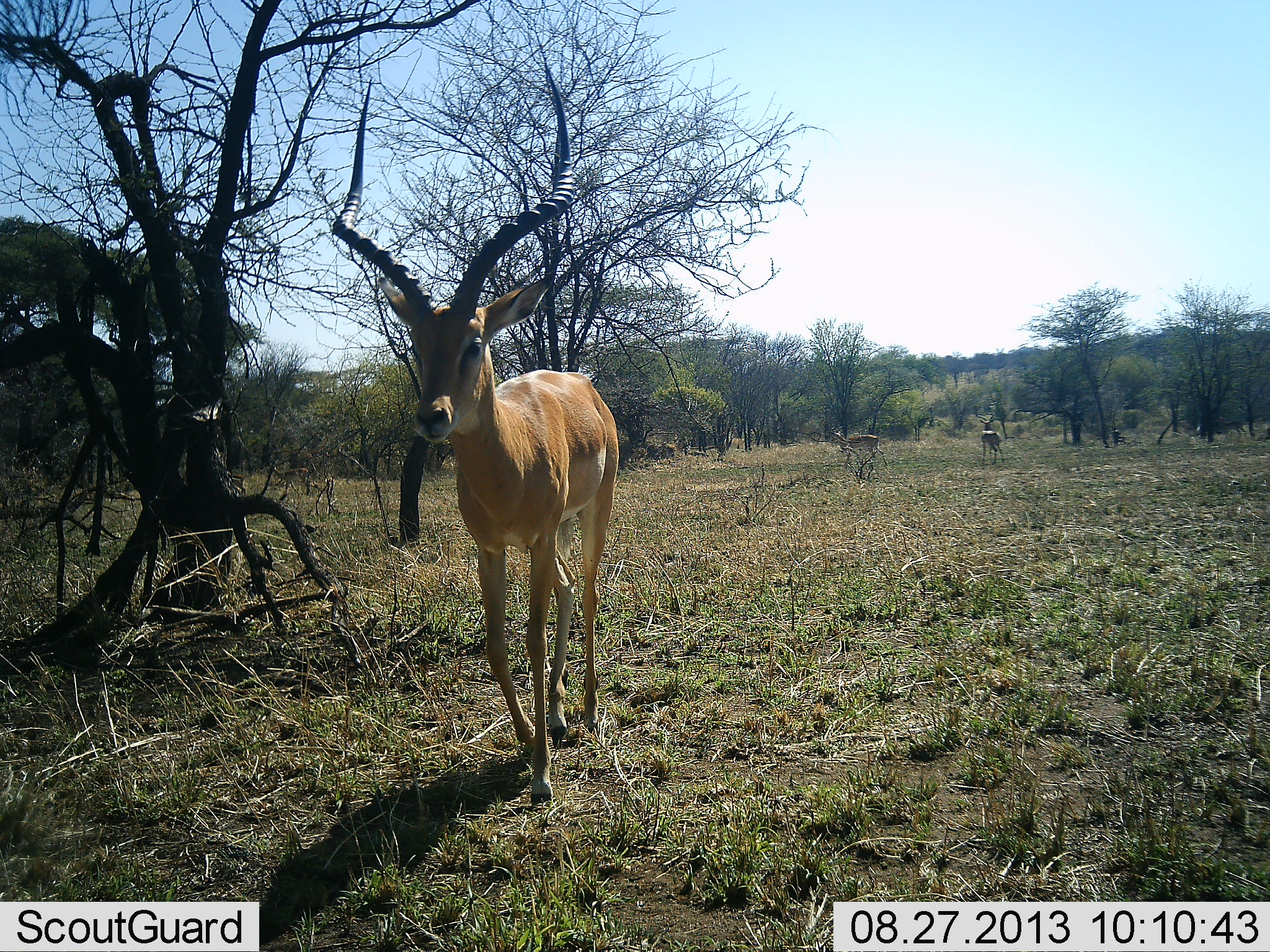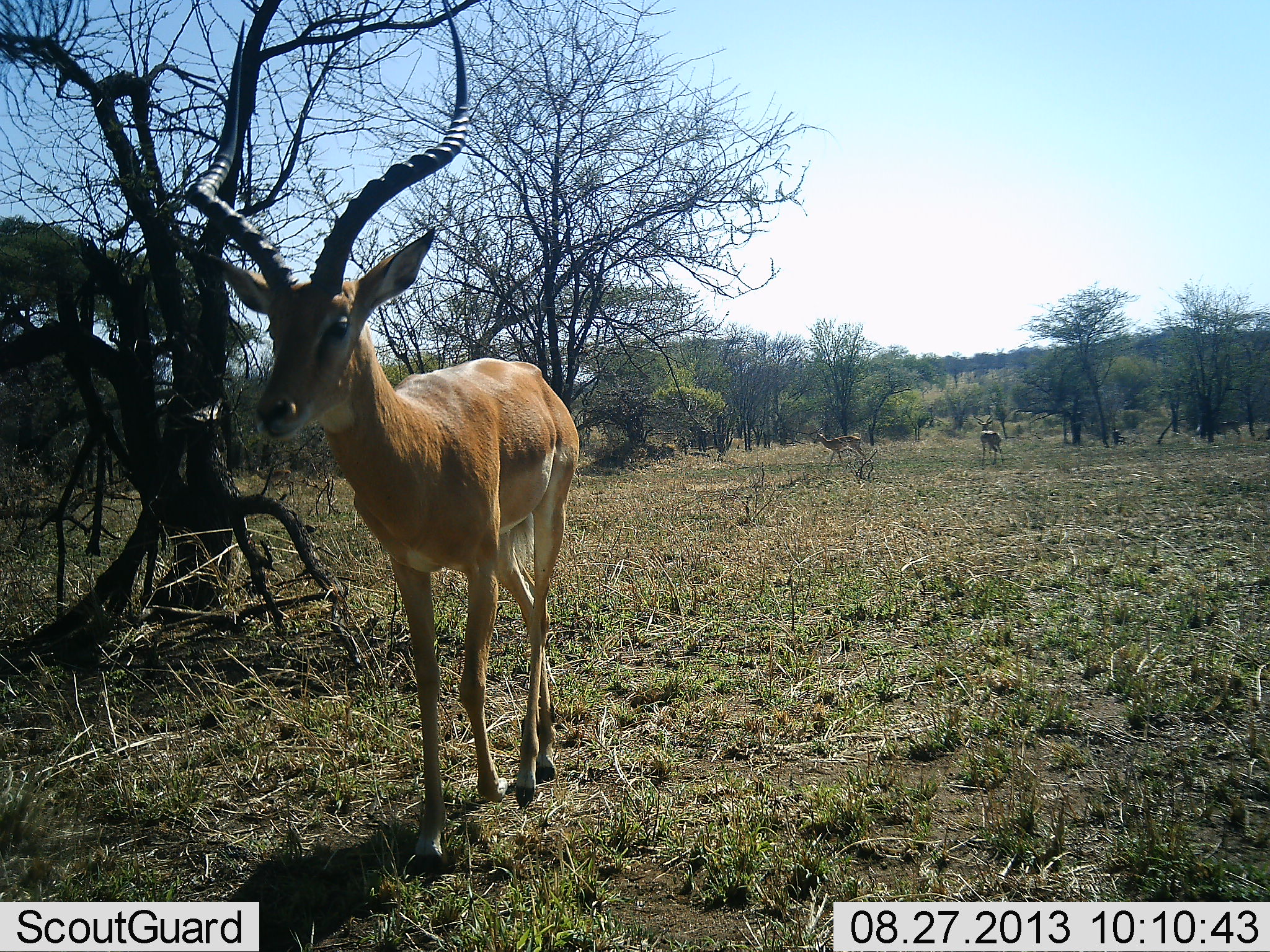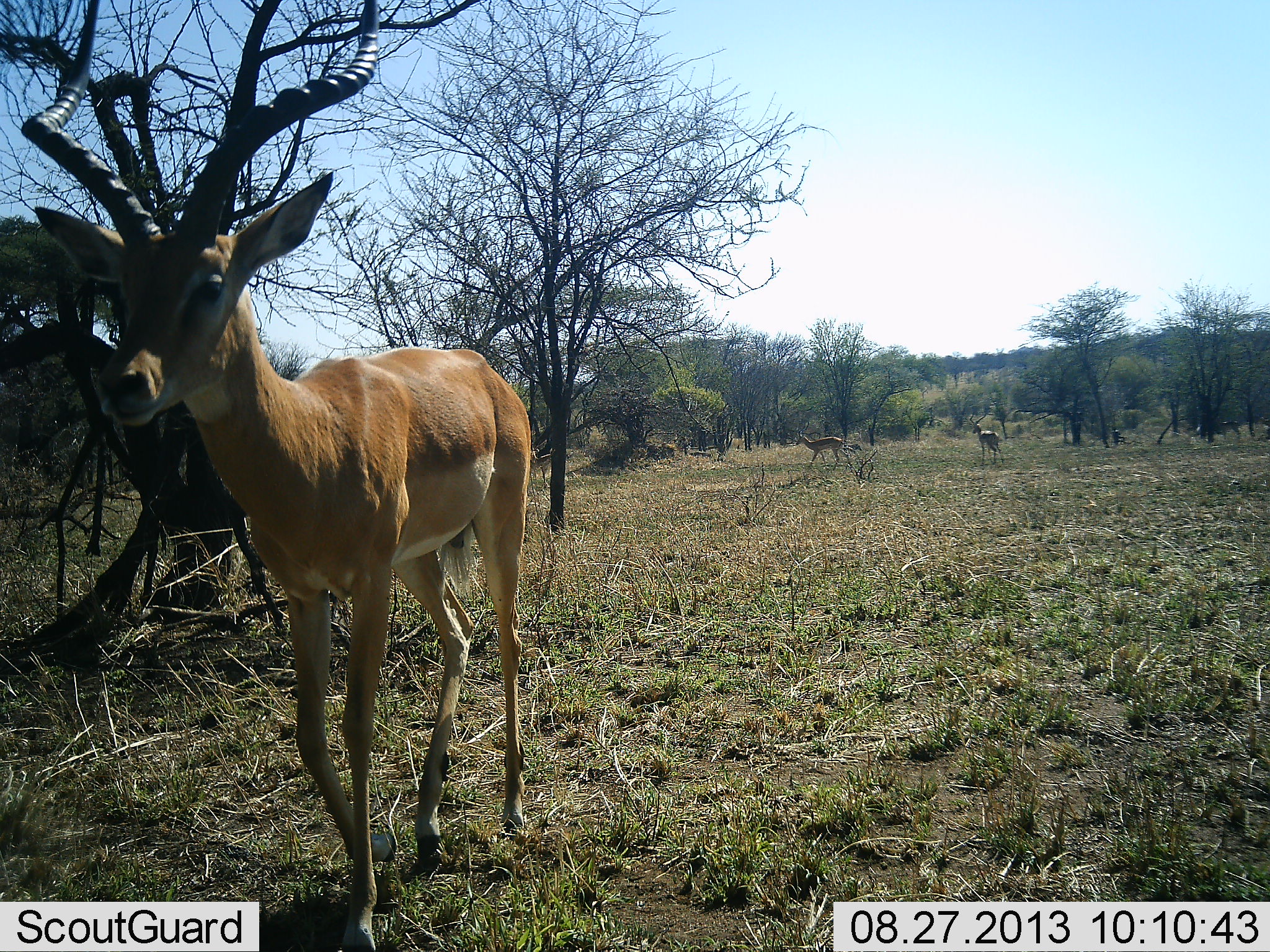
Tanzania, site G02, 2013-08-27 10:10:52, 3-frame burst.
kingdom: Animalia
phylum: Chordata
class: Mammalia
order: Artiodactyla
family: Bovidae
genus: Aepyceros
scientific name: Aepyceros melampus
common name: impala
Impala (Aepyceros melampus), count 3. Behavior (volunteer vote fractions): standing 50%, resting 0%, moving 83%, interacting 0%. Young present (vote fraction): 0%. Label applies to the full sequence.